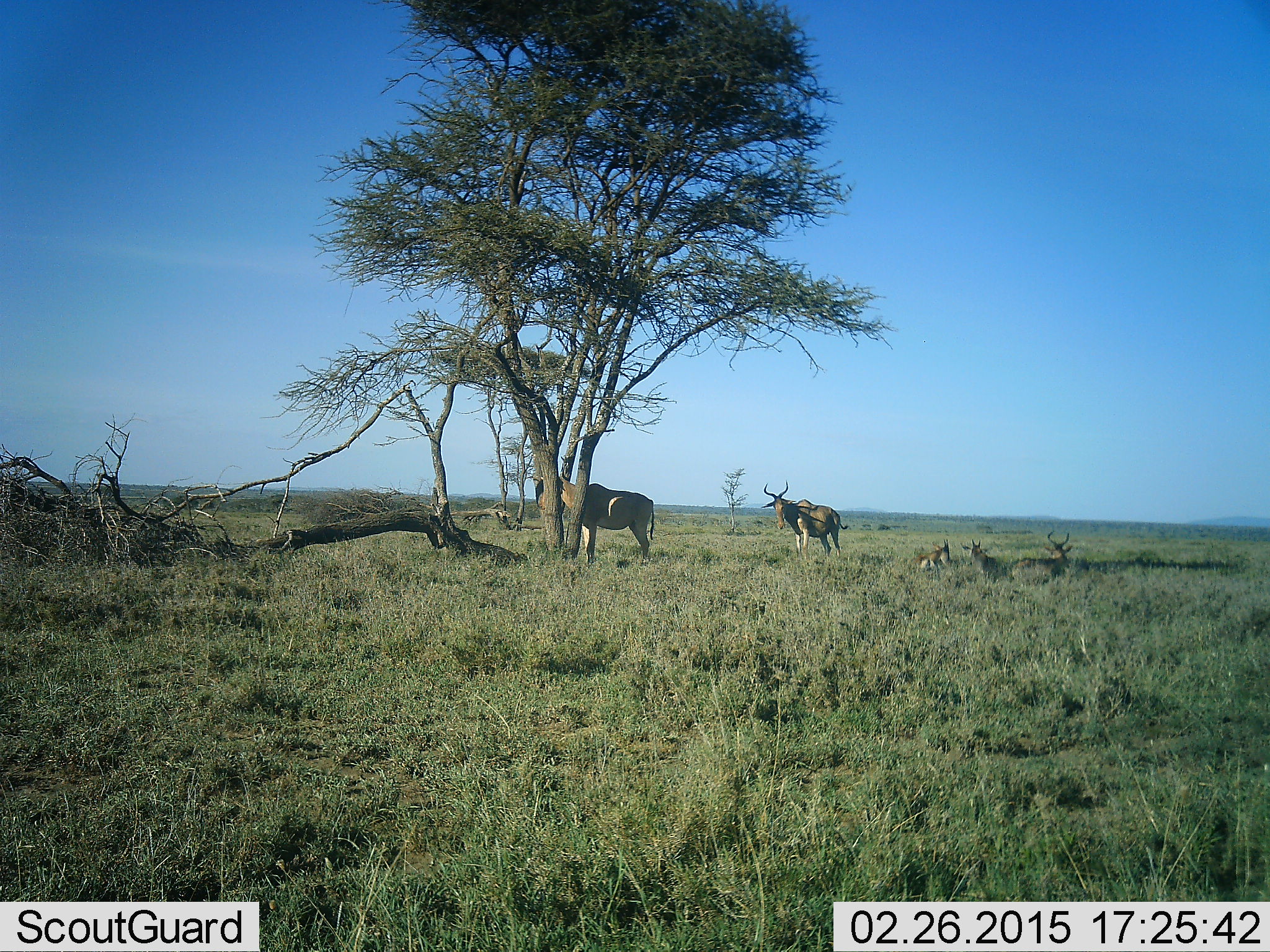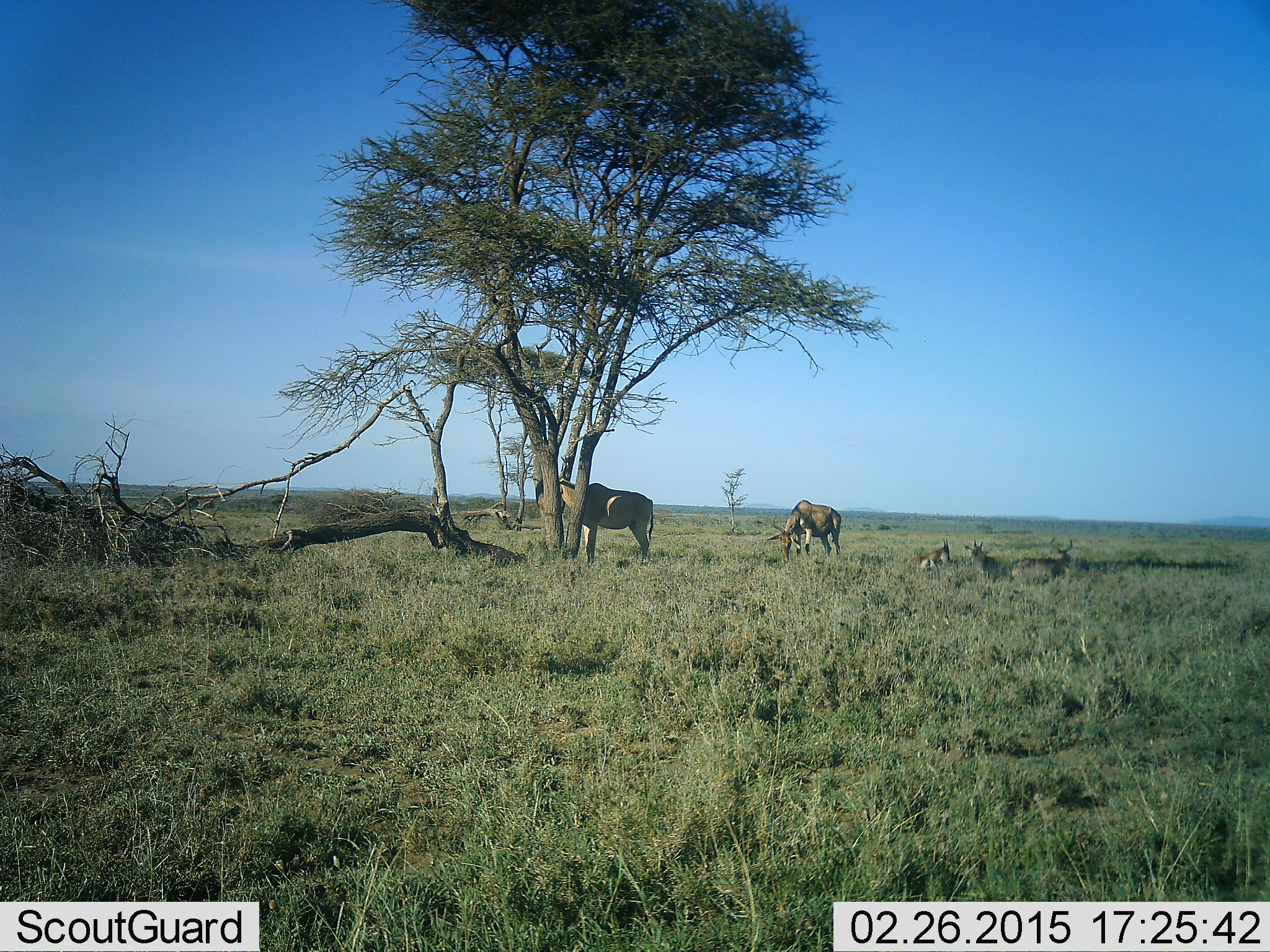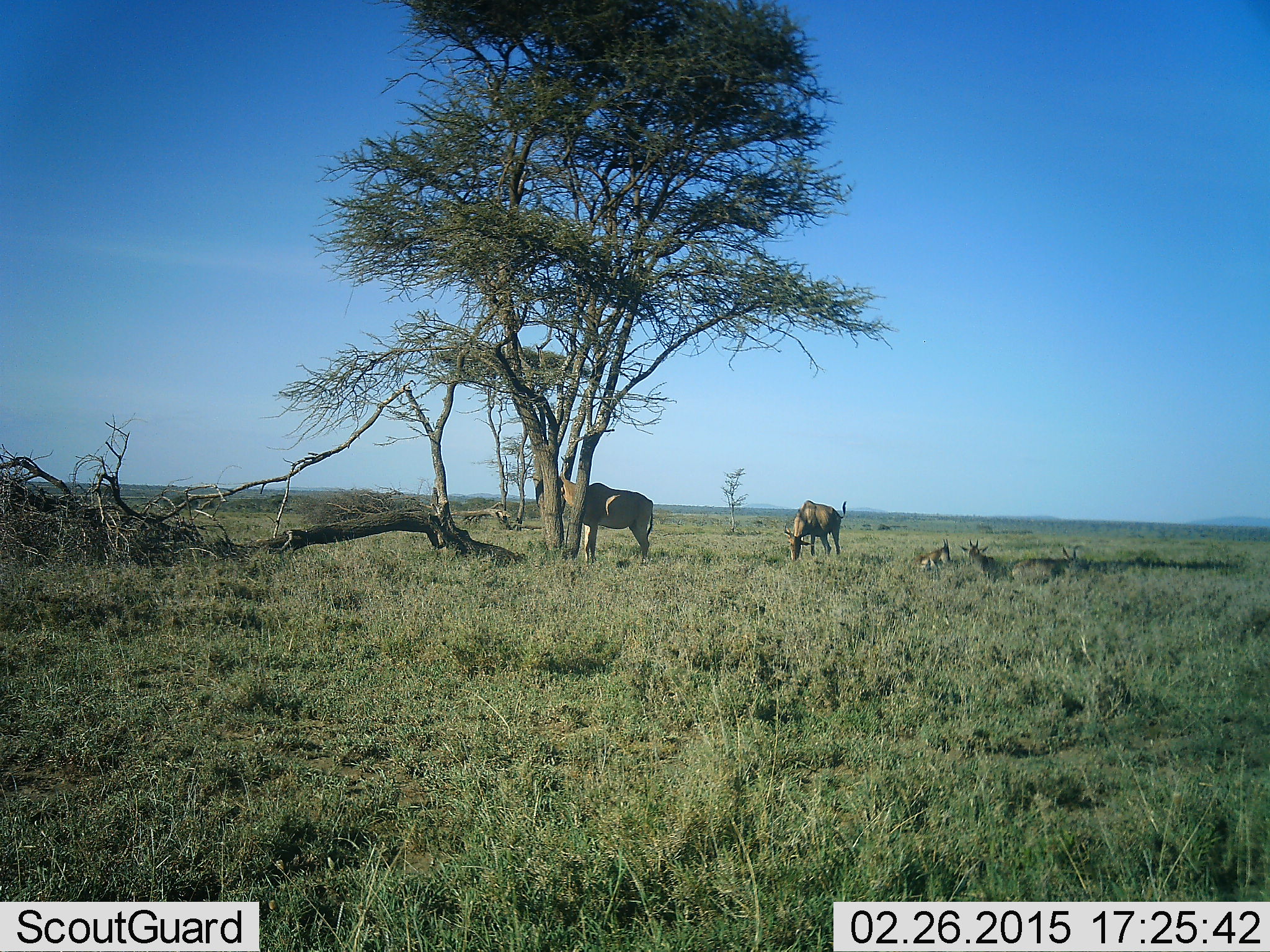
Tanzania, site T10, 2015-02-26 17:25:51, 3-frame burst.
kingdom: Animalia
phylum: Chordata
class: Mammalia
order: Artiodactyla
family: Bovidae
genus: Alcelaphus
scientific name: Alcelaphus buselaphus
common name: hartebeest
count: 5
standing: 82%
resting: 91%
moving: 0%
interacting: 0%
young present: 27%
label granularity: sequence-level